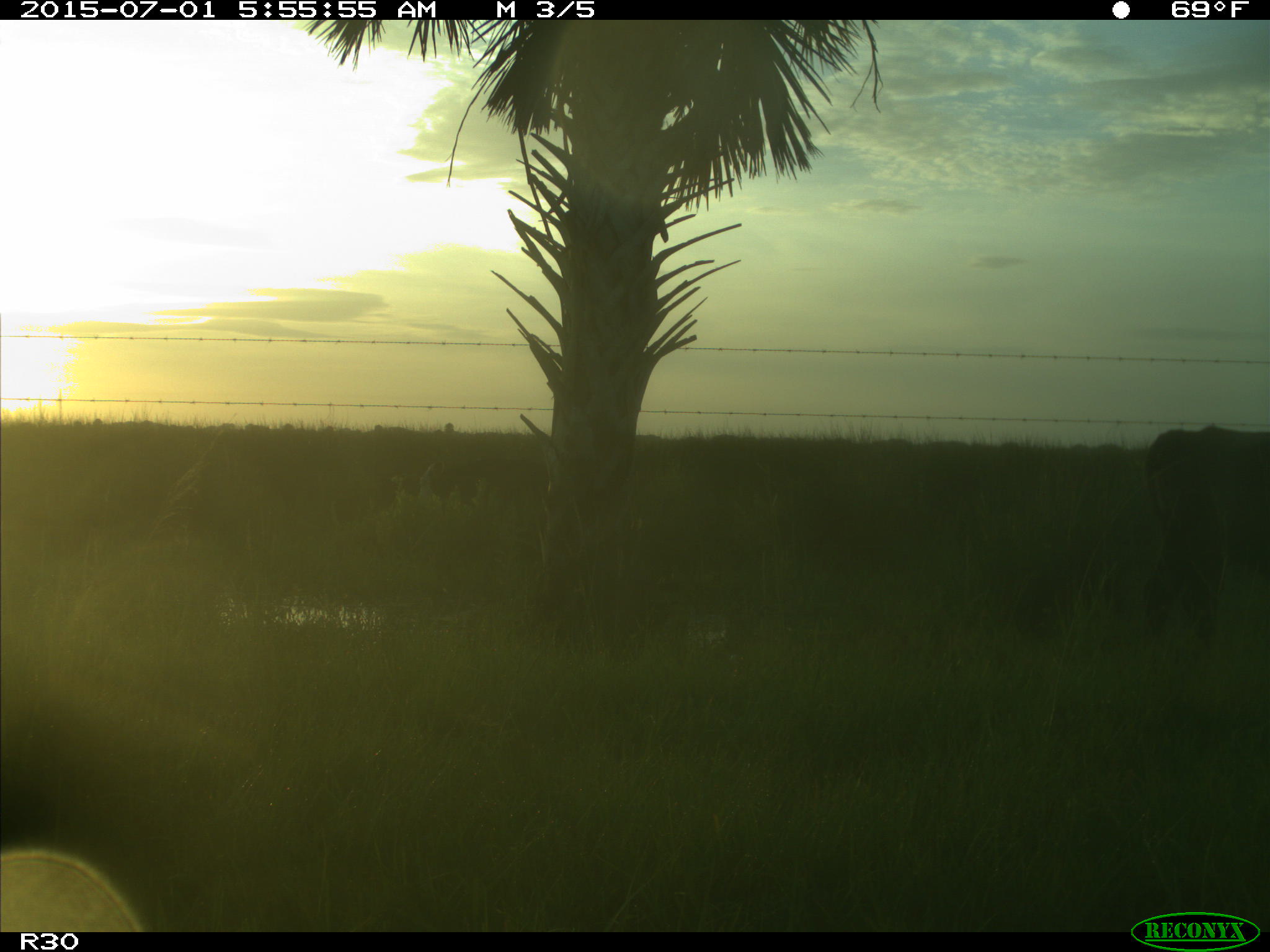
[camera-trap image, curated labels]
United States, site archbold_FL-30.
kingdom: Animalia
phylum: Chordata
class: Mammalia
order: Artiodactyla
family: Bovidae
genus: Bos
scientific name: Bos taurus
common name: domestic cow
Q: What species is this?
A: Bos taurus (domestic cow).